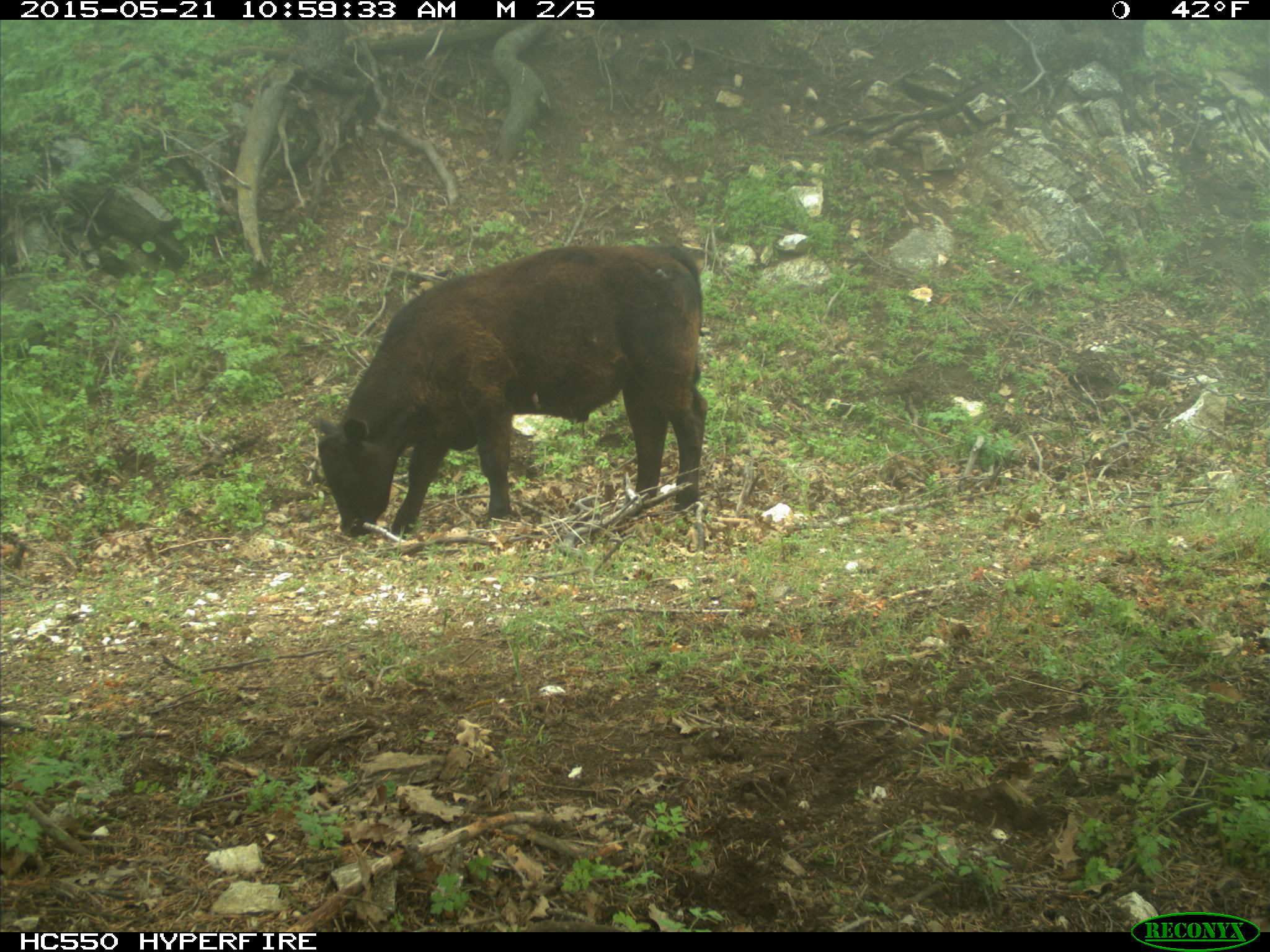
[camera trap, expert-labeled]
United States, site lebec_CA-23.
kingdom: Animalia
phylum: Chordata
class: Mammalia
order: Artiodactyla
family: Bovidae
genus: Bos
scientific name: Bos taurus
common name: domestic cow